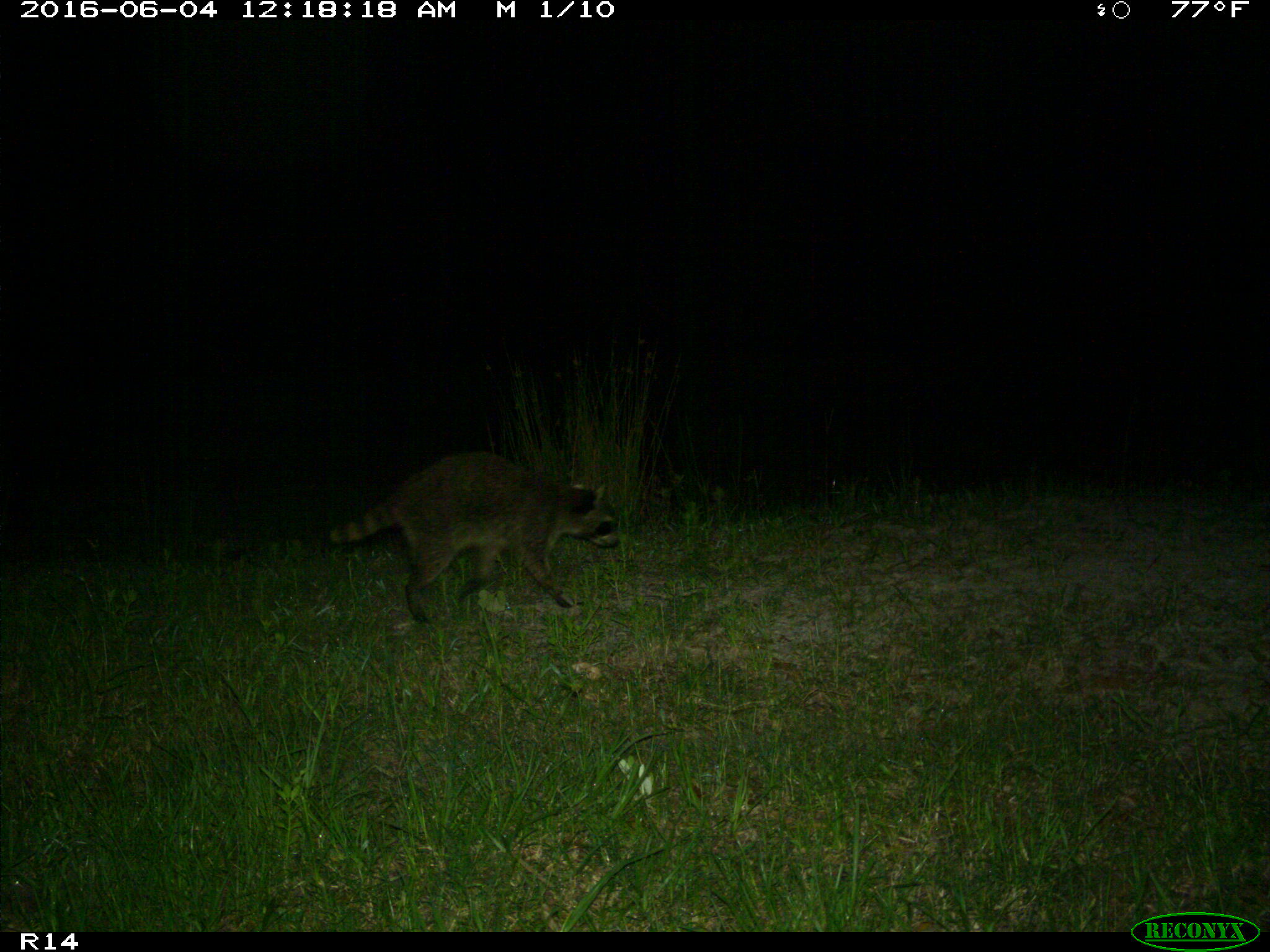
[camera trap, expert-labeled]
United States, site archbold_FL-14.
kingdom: Animalia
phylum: Chordata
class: Mammalia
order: Carnivora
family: Procyonidae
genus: Procyon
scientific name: Procyon lotor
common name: common raccoon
Procyon lotor (common raccoon).